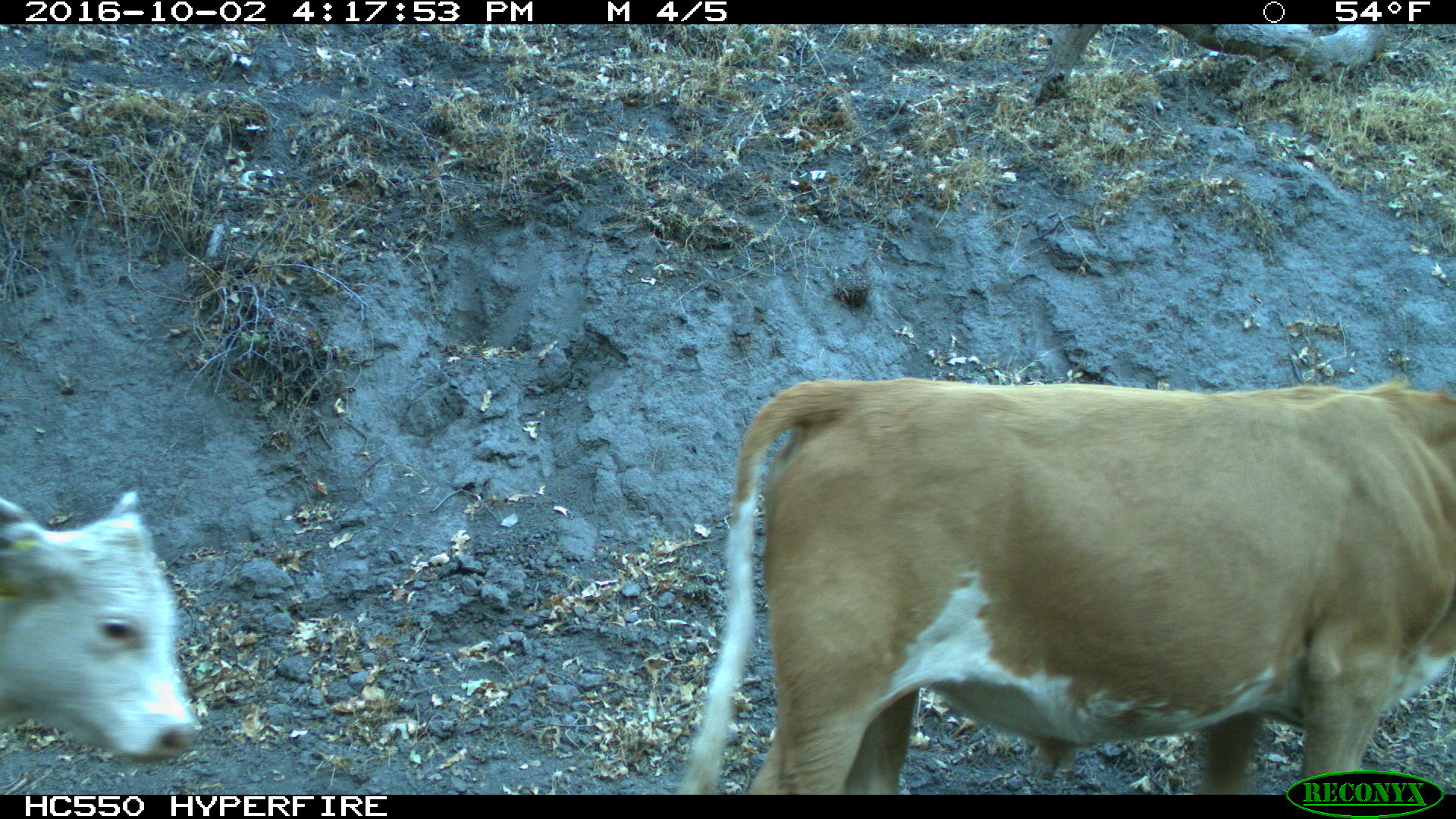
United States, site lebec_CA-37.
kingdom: Animalia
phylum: Chordata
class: Mammalia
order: Artiodactyla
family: Bovidae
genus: Bos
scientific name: Bos taurus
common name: domestic cow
Bos taurus (domestic cow).